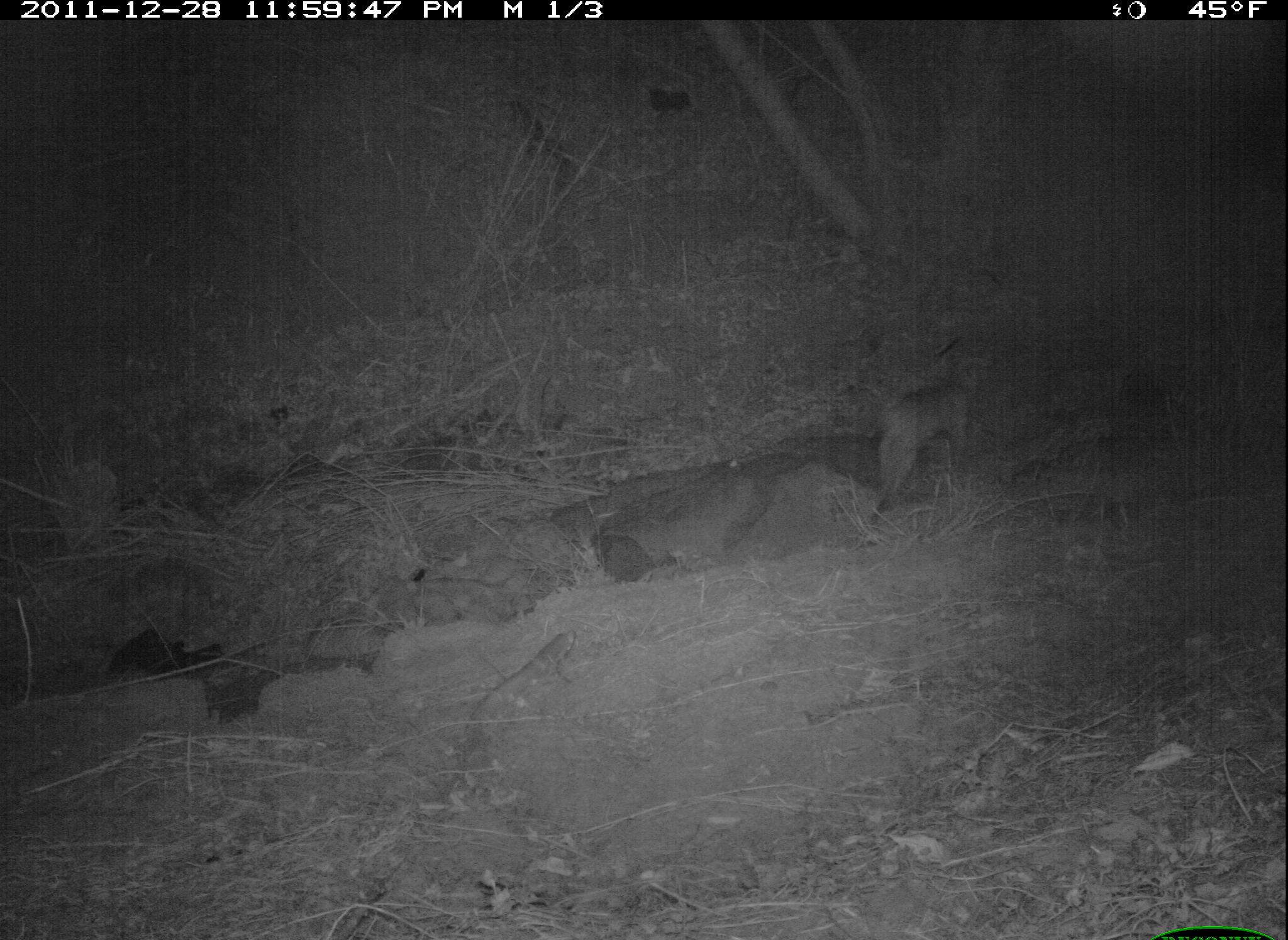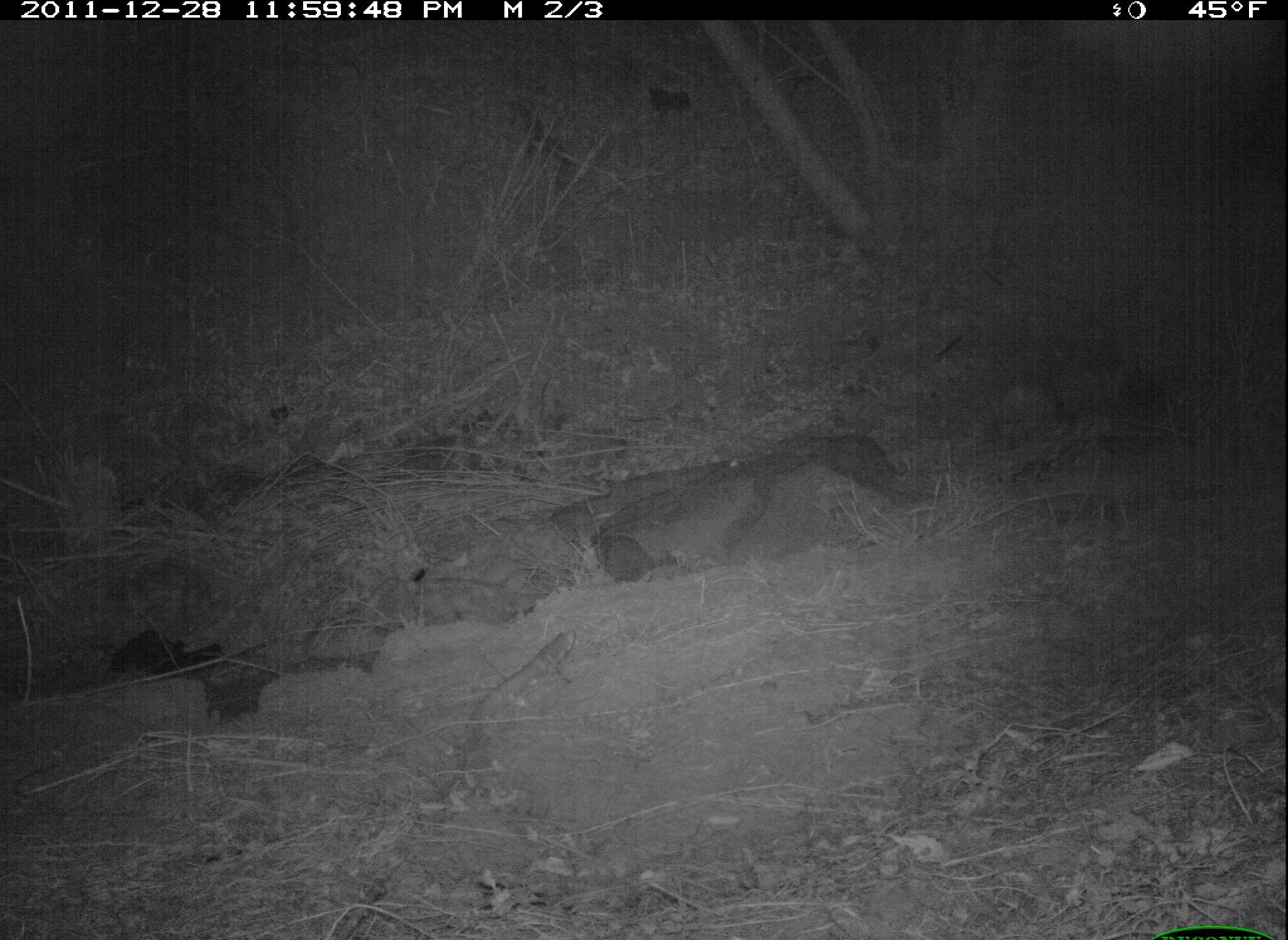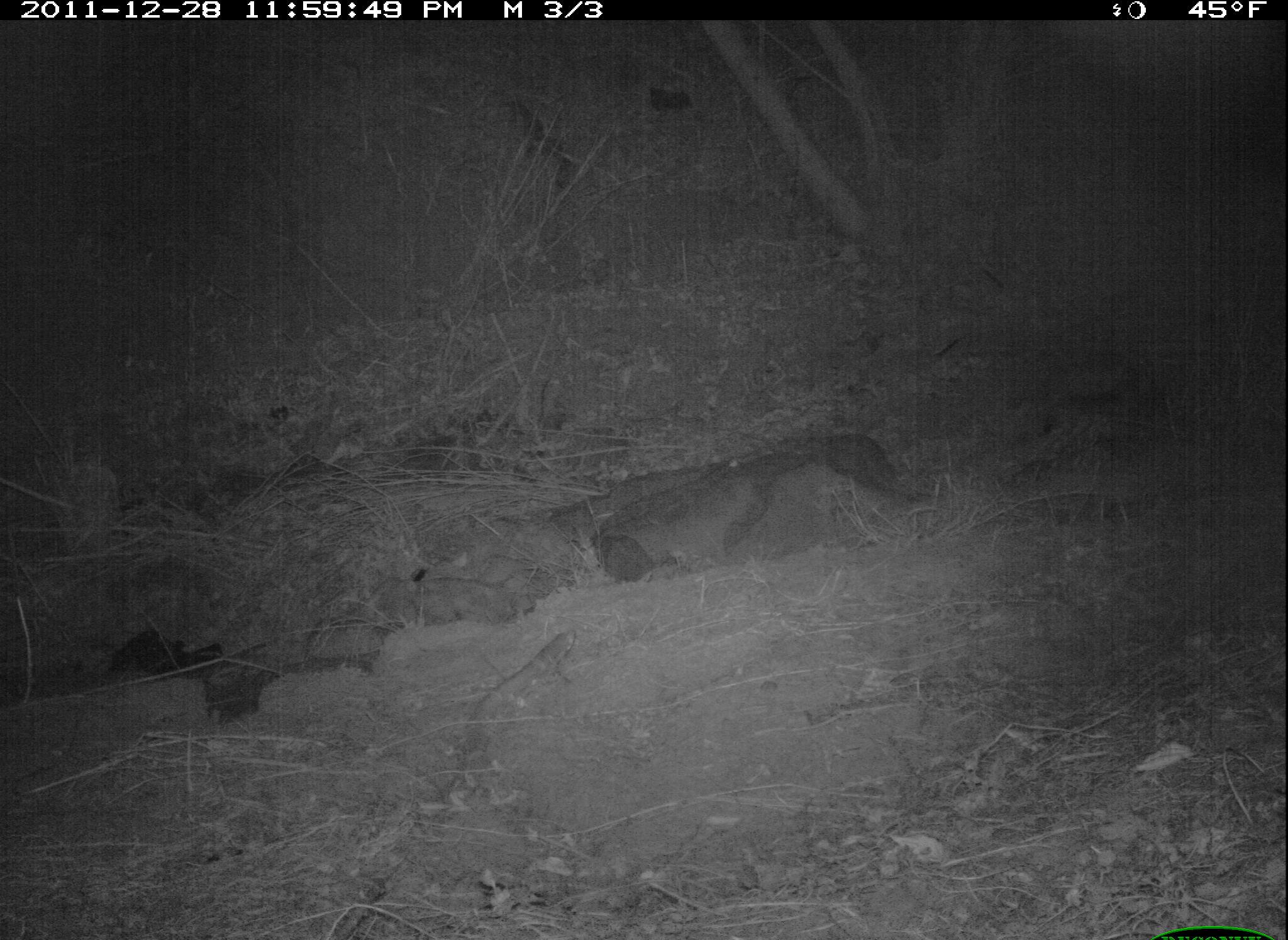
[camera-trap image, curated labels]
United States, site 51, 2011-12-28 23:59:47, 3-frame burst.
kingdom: Animalia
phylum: Chordata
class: Mammalia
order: Carnivora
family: Felidae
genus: Lynx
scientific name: Lynx rufus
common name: bobcat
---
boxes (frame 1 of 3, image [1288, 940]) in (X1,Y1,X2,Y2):
bobcat: (863,345,994,529)